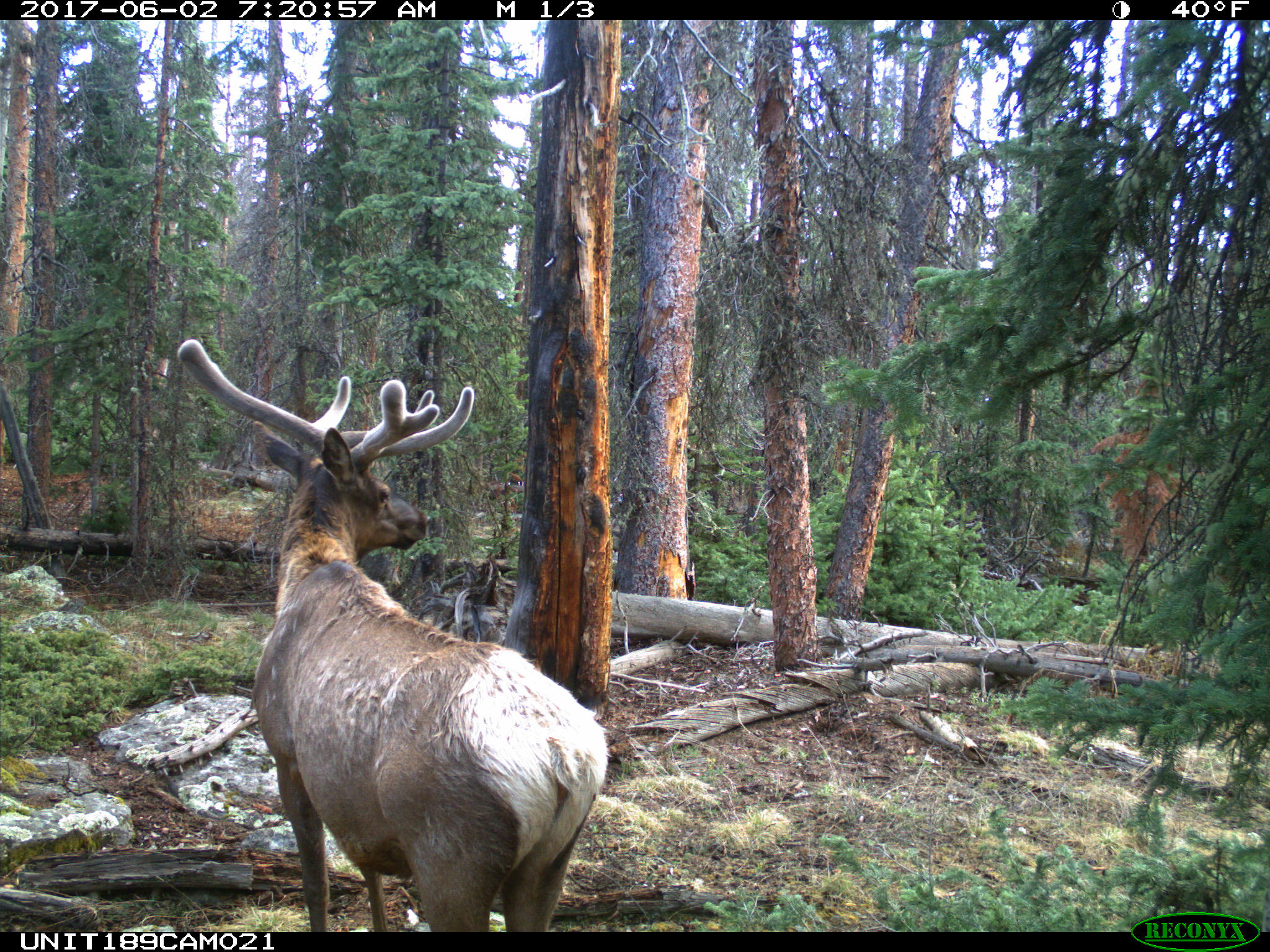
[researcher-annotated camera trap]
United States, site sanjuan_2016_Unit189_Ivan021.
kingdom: Animalia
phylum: Chordata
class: Mammalia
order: Artiodactyla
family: Cervidae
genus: Cervus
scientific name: Cervus elaphus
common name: red deer